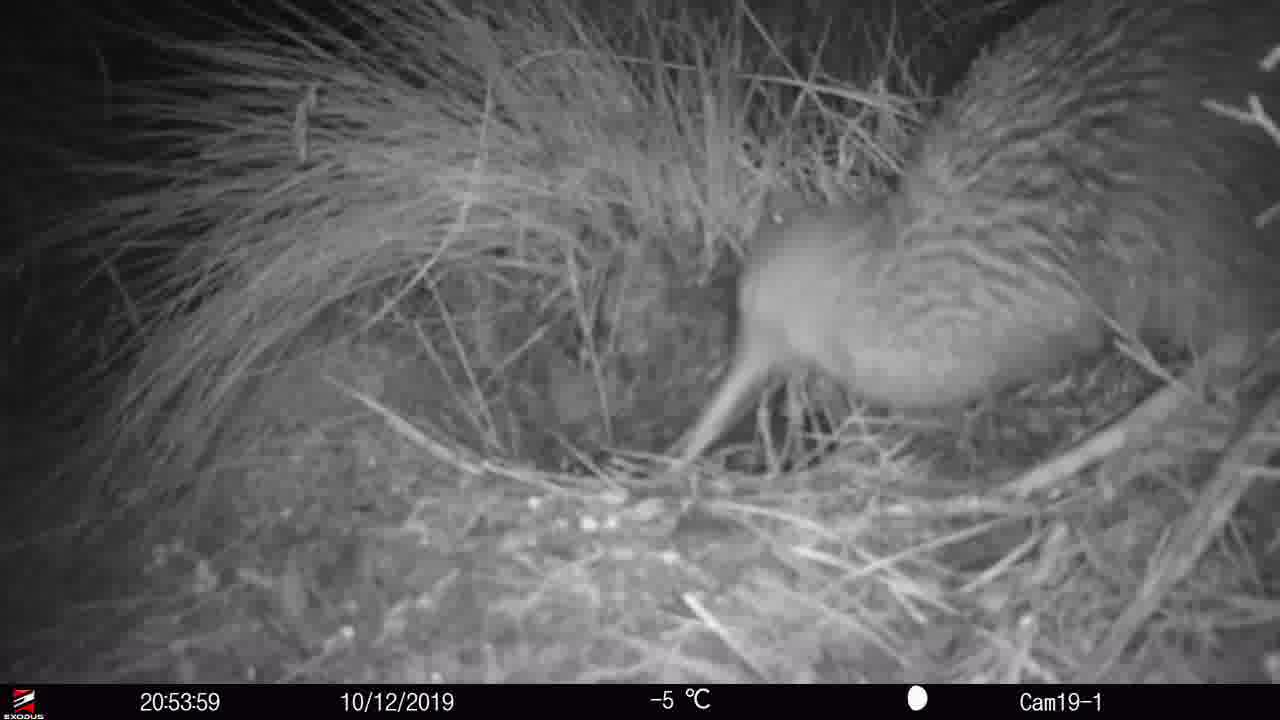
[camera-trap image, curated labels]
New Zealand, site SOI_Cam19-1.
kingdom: Animalia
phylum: Chordata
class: Aves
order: Apterygiformes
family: Apterygidae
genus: Apteryx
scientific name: Apteryx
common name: kiwi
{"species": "kiwi (Apteryx)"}